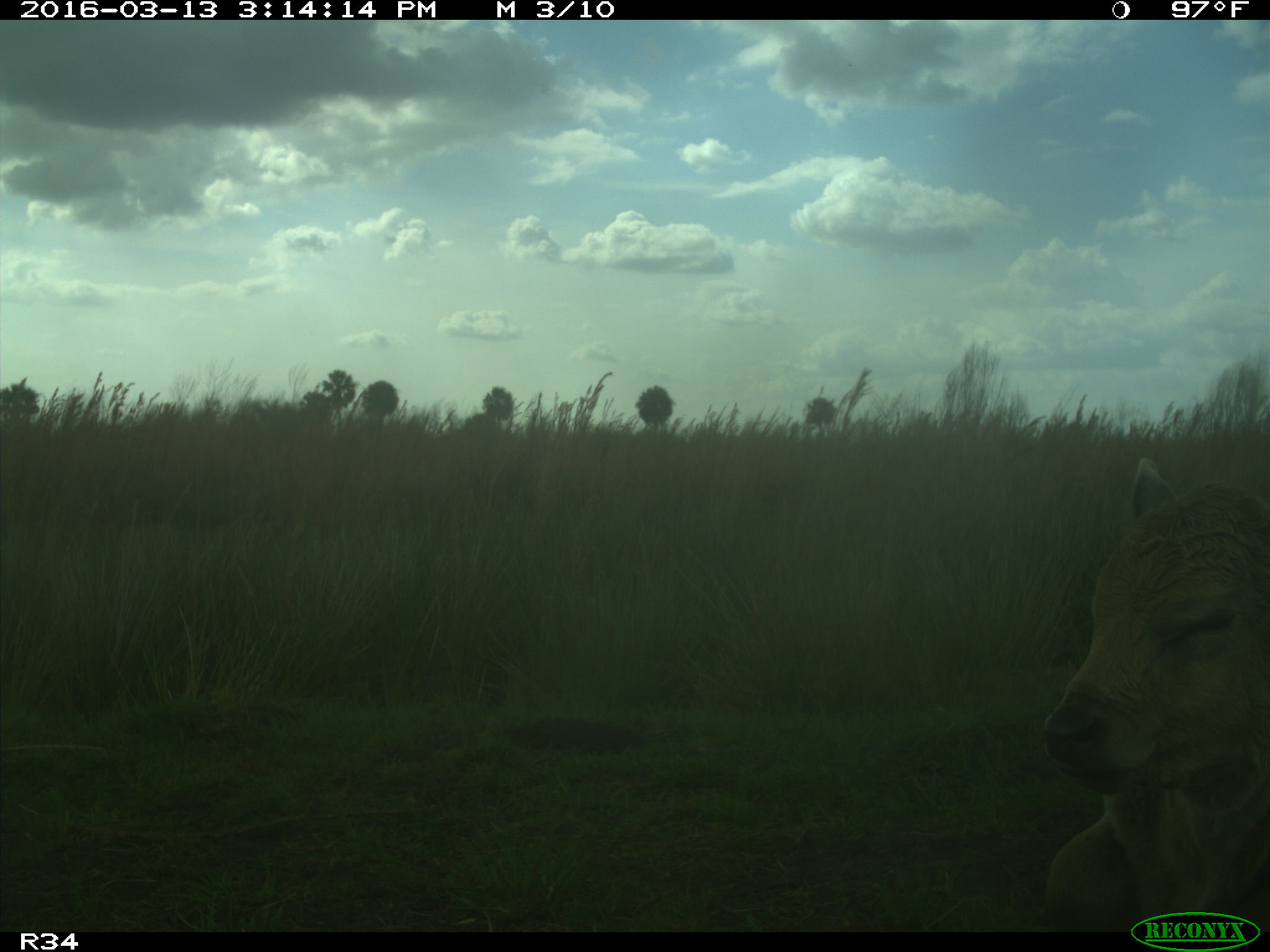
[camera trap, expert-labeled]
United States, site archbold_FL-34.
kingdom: Animalia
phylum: Chordata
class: Mammalia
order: Artiodactyla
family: Bovidae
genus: Bos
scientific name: Bos taurus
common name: domestic cow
Bos taurus (domestic cow).